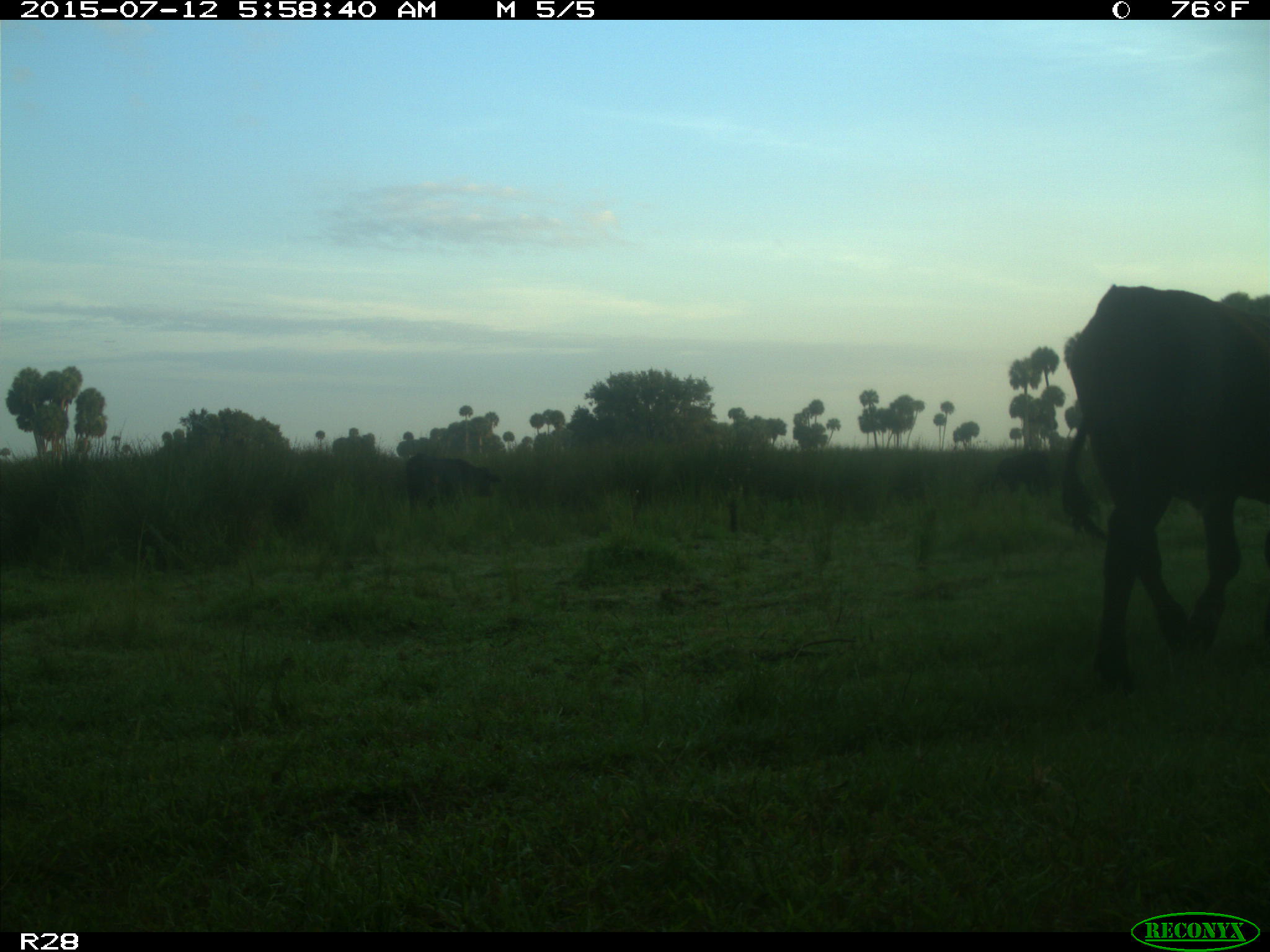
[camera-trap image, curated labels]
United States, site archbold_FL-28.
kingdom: Animalia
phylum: Chordata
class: Mammalia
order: Artiodactyla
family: Bovidae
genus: Bos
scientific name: Bos taurus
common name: domestic cow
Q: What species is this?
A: Bos taurus (domestic cow).